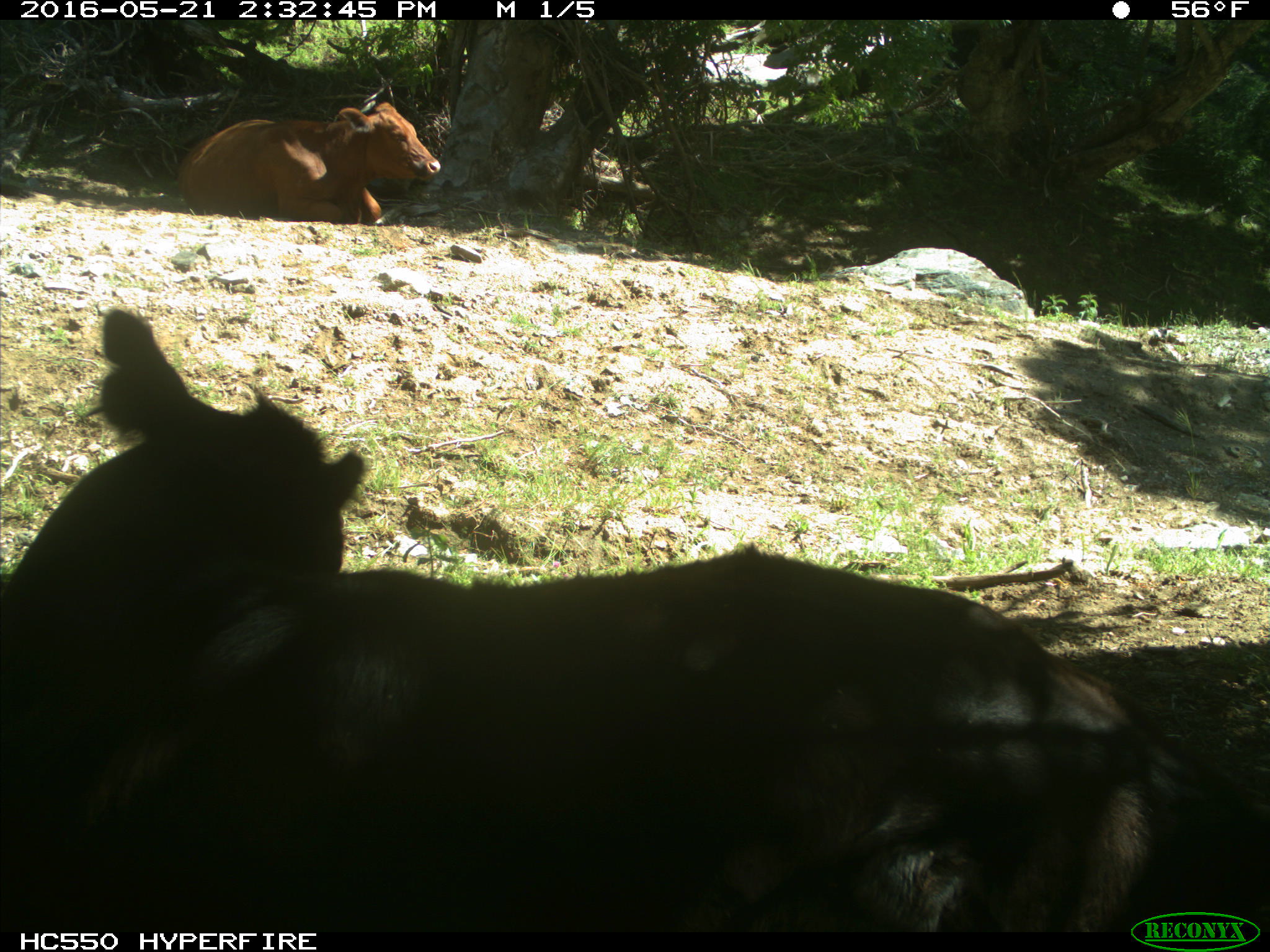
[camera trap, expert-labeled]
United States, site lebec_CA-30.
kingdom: Animalia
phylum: Chordata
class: Mammalia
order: Artiodactyla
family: Bovidae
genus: Bos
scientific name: Bos taurus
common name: domestic cow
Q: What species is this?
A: Bos taurus (domestic cow).